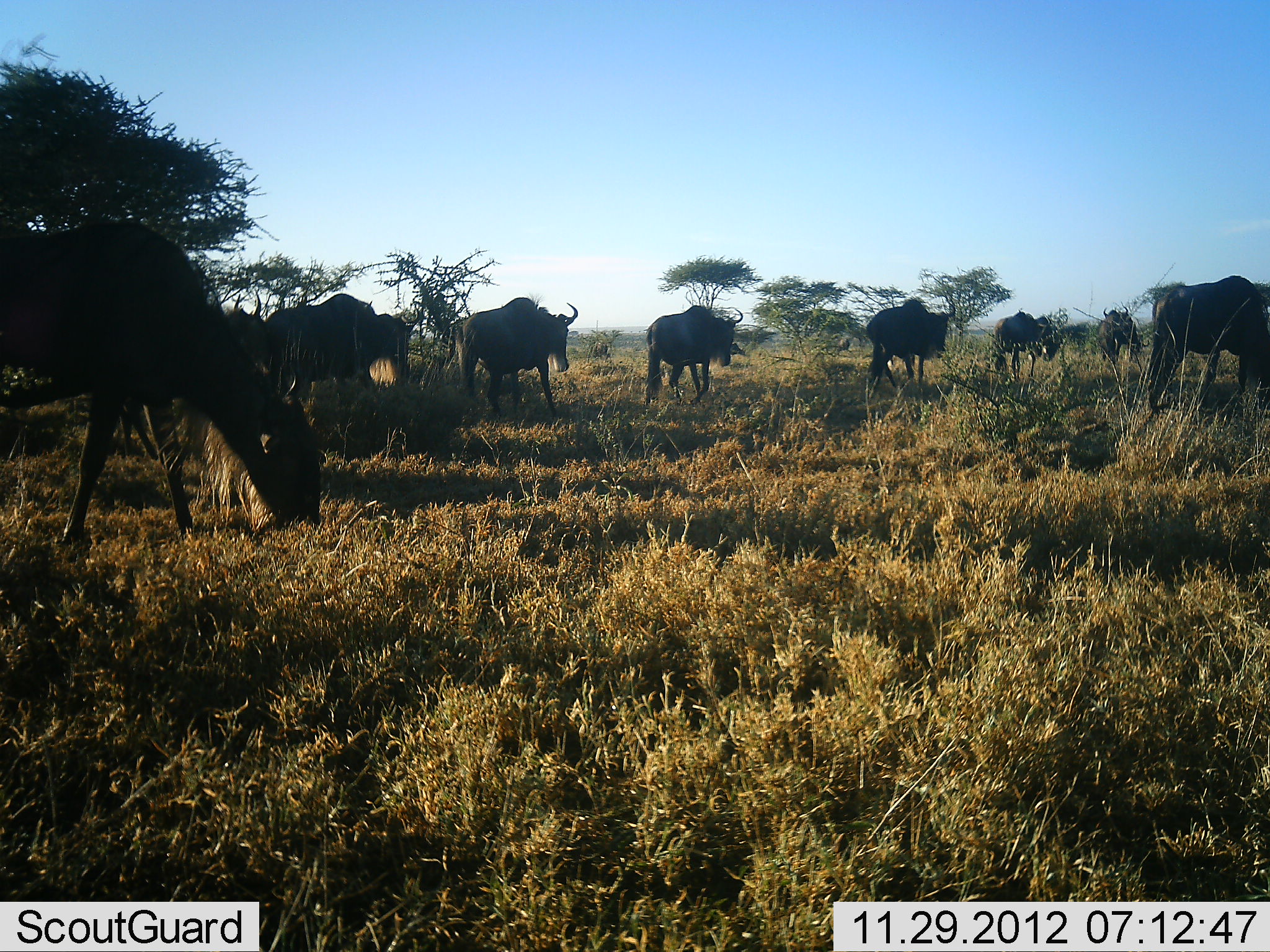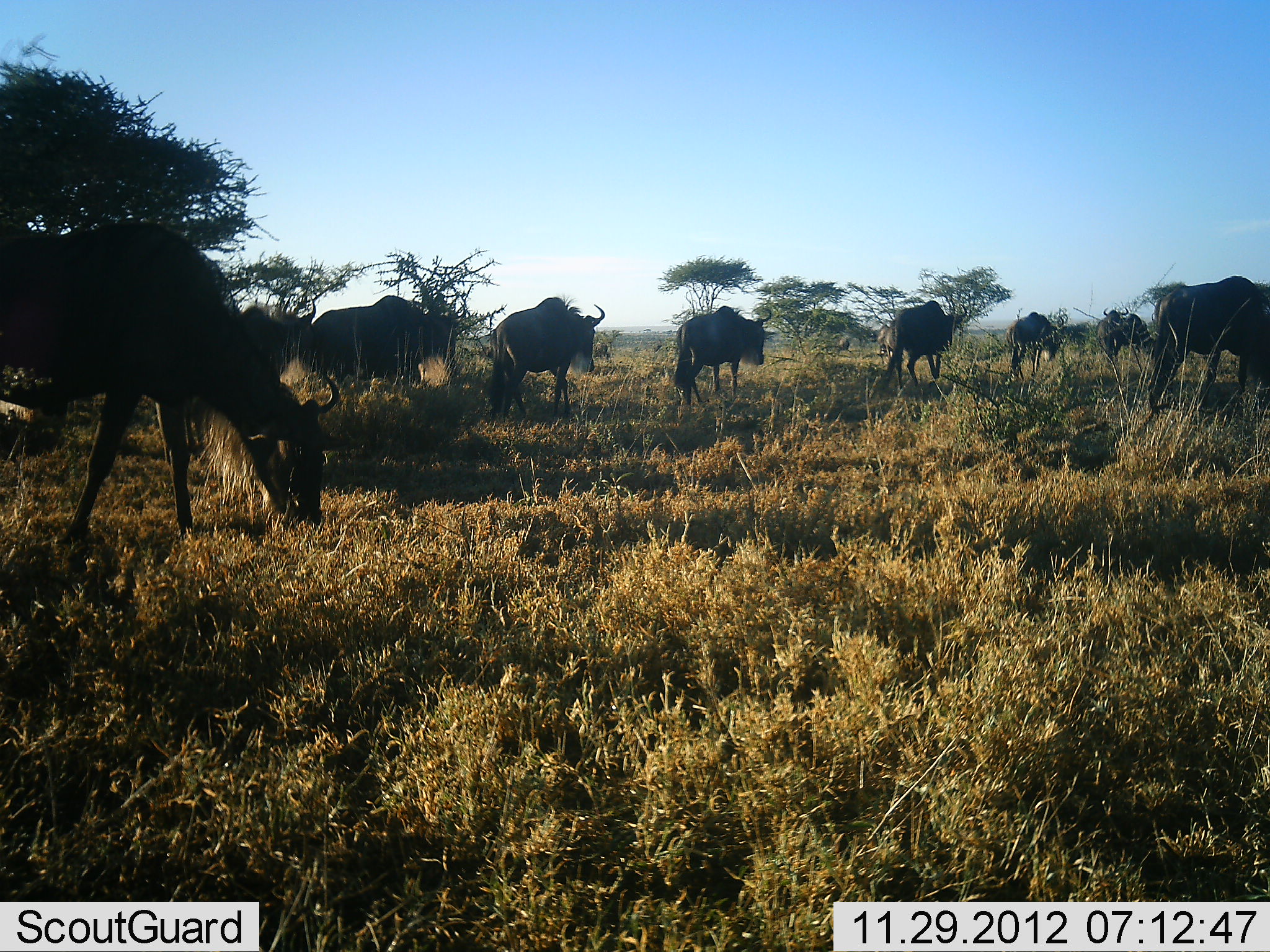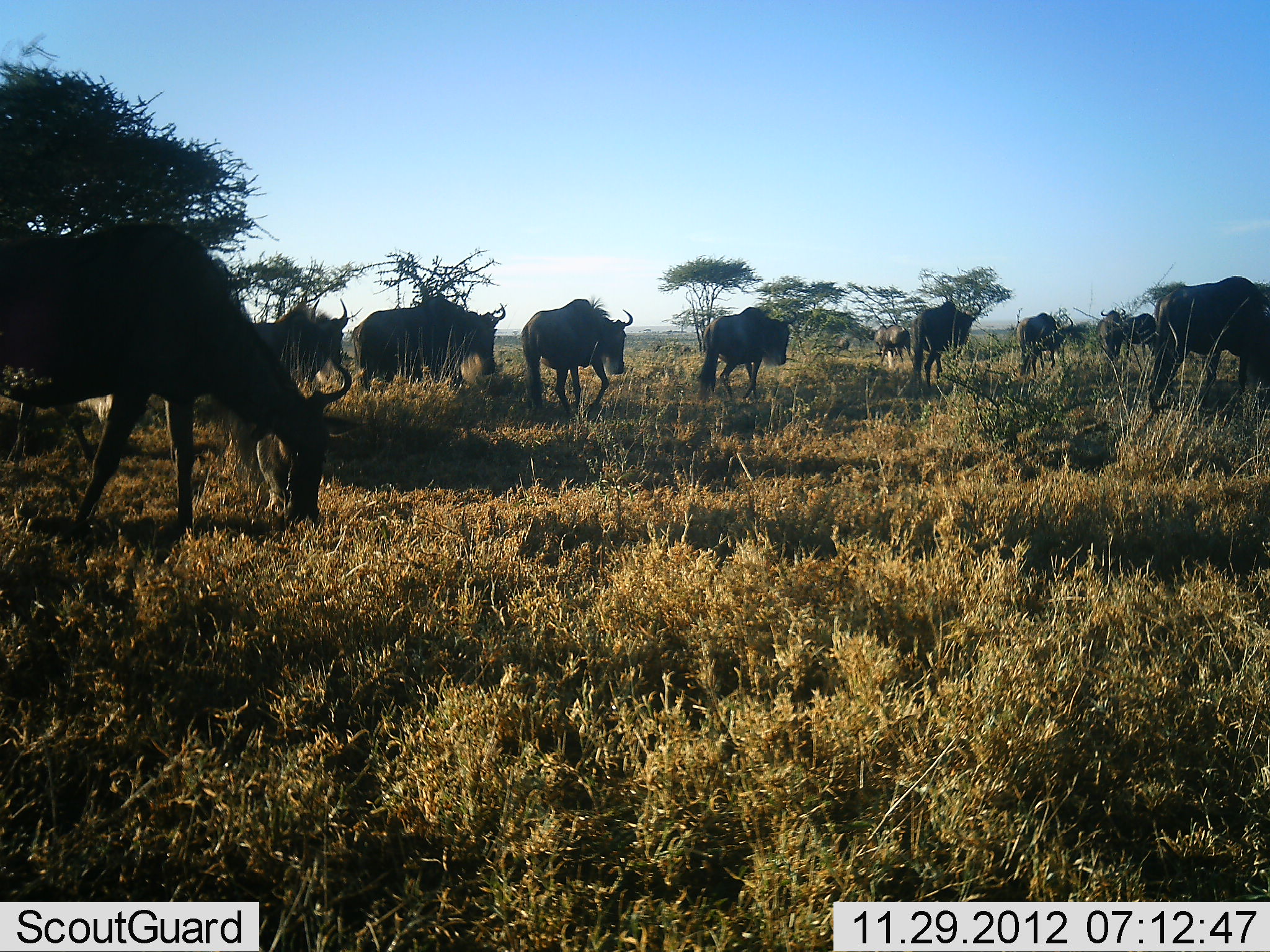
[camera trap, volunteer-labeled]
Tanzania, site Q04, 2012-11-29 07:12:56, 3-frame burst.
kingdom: Animalia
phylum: Chordata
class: Mammalia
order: Artiodactyla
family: Bovidae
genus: Connochaetes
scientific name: Connochaetes taurinus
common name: blue wildebeest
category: wildebeest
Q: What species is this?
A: Wildebeest (blue wildebeest) (Connochaetes taurinus).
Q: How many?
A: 9.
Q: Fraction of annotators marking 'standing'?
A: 40%.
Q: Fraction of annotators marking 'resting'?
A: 0%.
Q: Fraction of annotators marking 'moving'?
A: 90%.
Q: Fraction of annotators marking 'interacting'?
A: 0%.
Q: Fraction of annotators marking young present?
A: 0%.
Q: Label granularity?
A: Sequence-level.